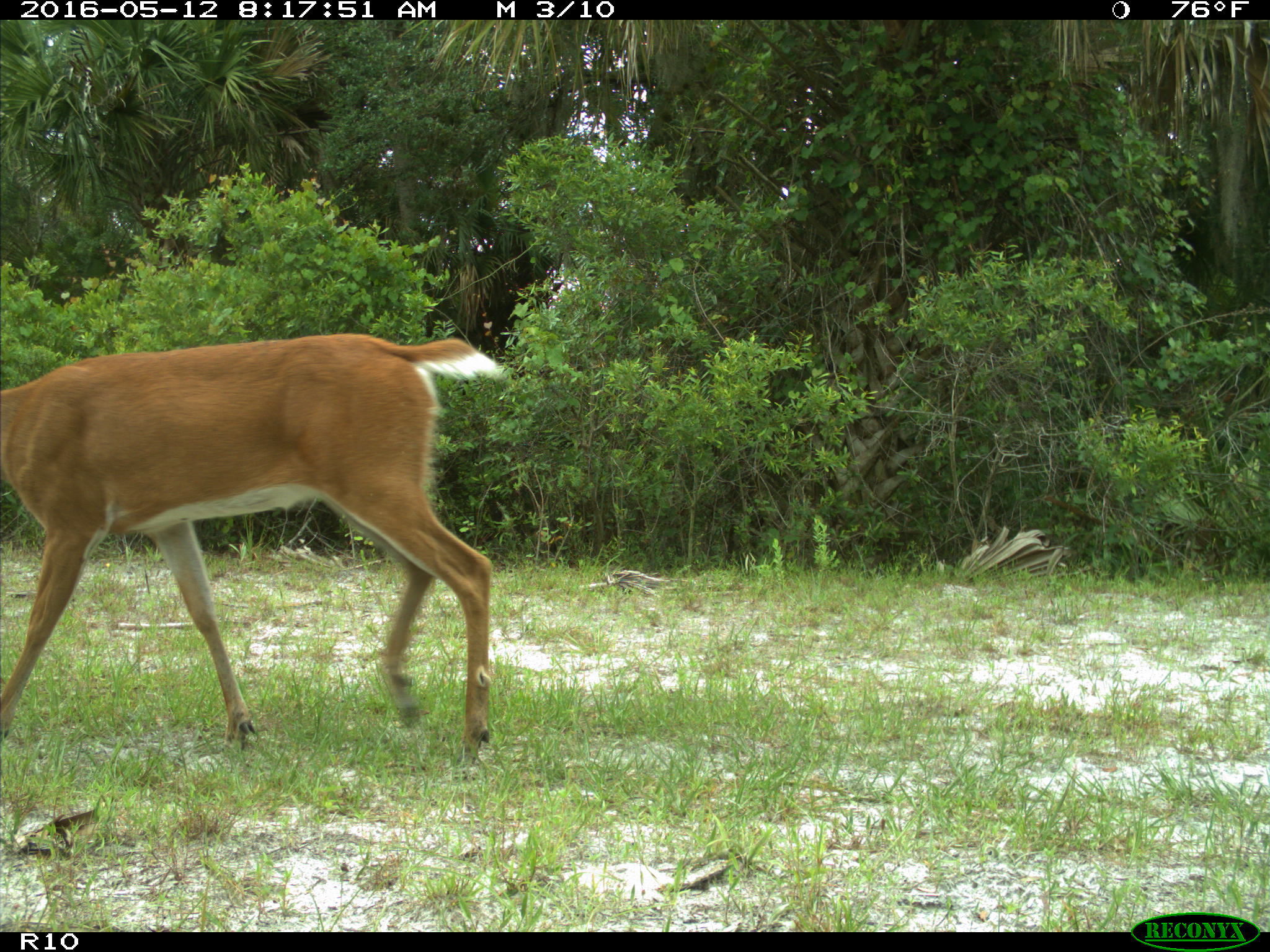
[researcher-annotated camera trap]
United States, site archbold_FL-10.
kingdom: Animalia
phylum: Chordata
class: Mammalia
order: Artiodactyla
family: Cervidae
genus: Odocoileus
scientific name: Odocoileus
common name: deer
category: unidentified deer